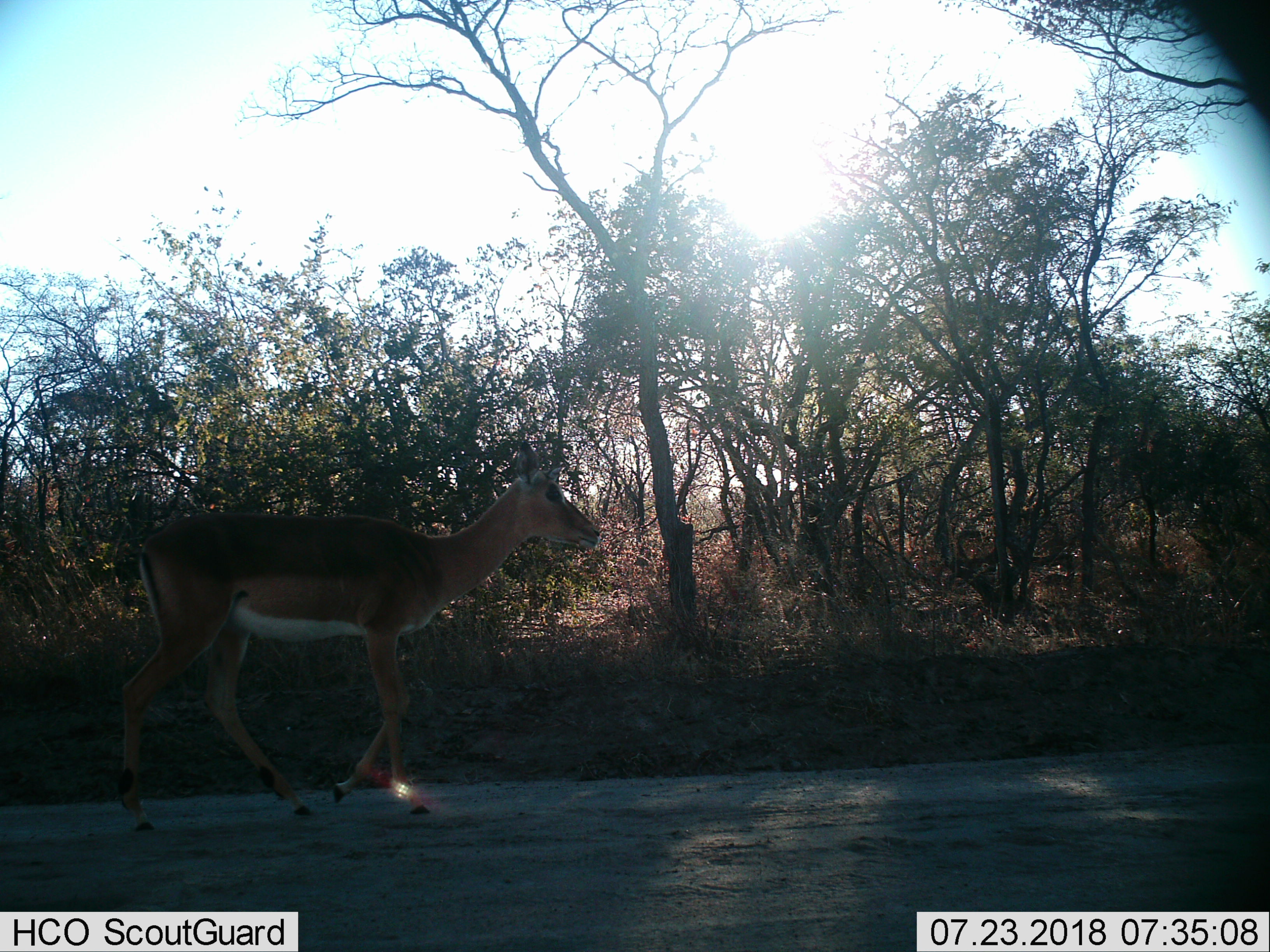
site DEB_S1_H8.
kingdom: Animalia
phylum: Chordata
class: Mammalia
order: Artiodactyla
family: Bovidae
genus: Aepyceros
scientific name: Aepyceros melampus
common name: impala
Impala (Aepyceros melampus), count 1. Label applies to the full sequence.